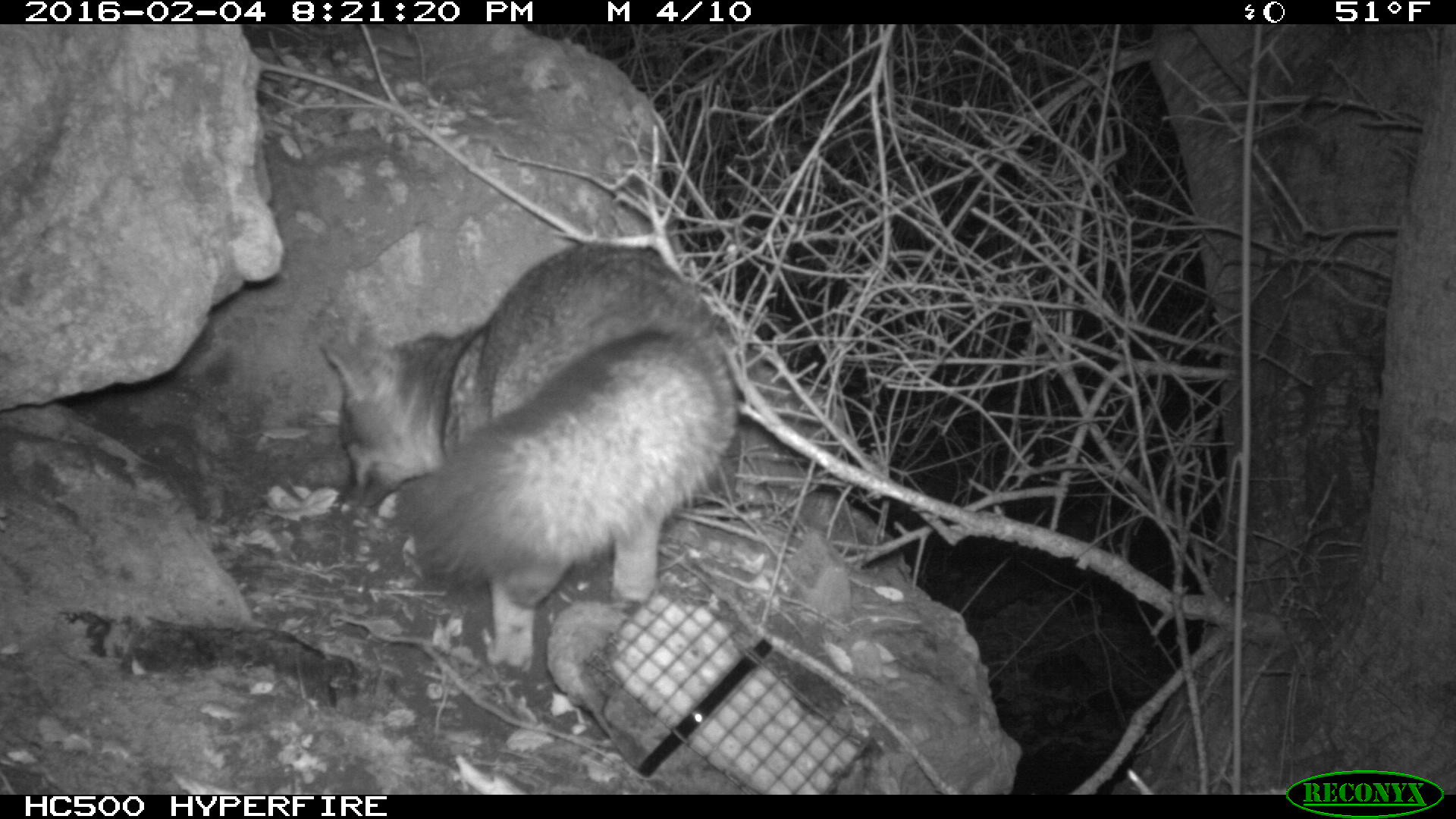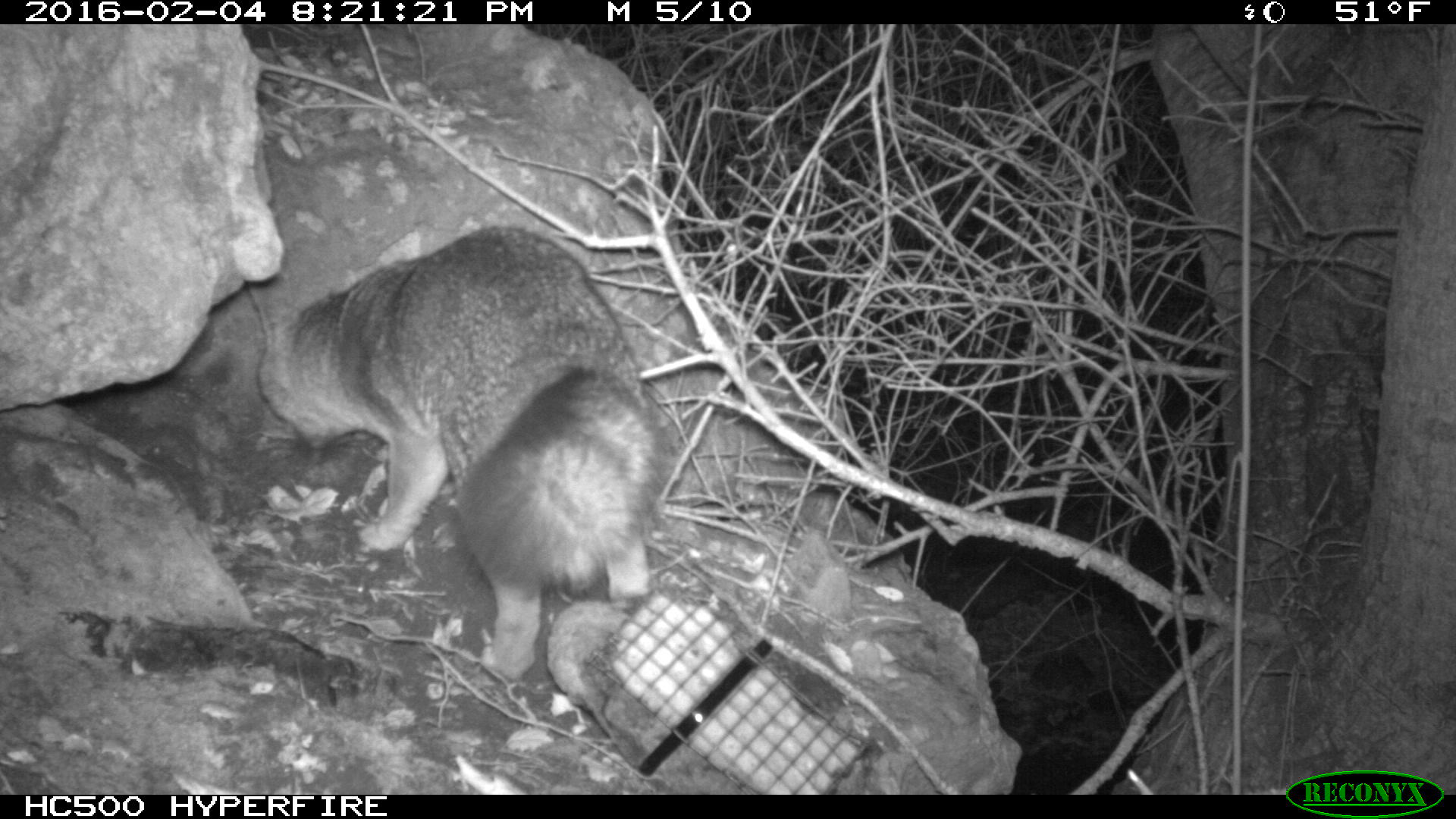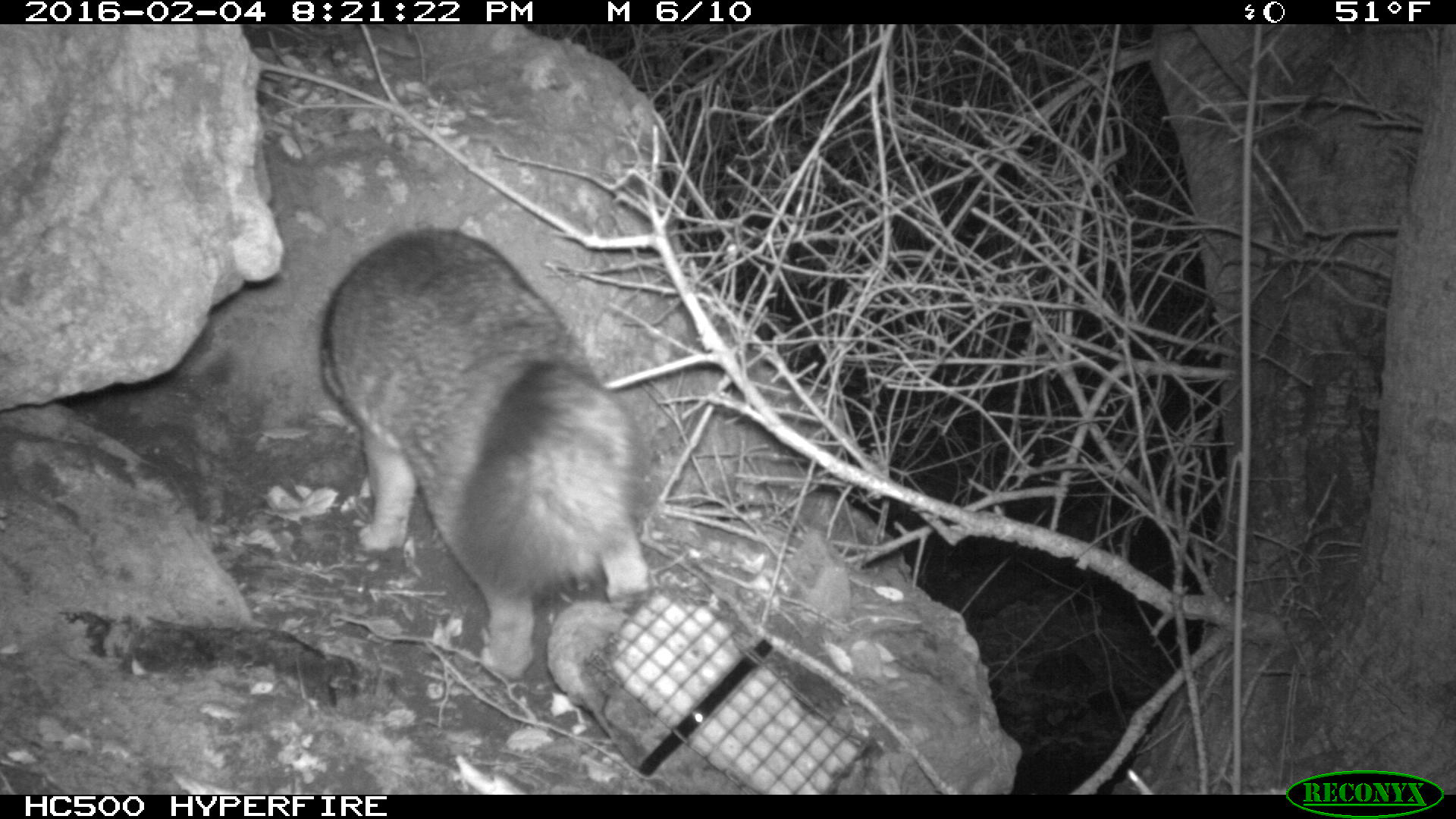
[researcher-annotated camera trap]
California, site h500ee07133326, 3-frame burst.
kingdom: Animalia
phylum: Chordata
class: Mammalia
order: Carnivora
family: Canidae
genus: Urocyon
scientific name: Urocyon littoralis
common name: island fox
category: fox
Fox (island fox) (Urocyon littoralis).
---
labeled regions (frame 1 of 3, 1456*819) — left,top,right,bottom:
fox: 320,240,736,676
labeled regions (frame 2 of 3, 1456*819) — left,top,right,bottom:
fox: 253,224,673,681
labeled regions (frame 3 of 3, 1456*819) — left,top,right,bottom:
fox: 318,226,650,679